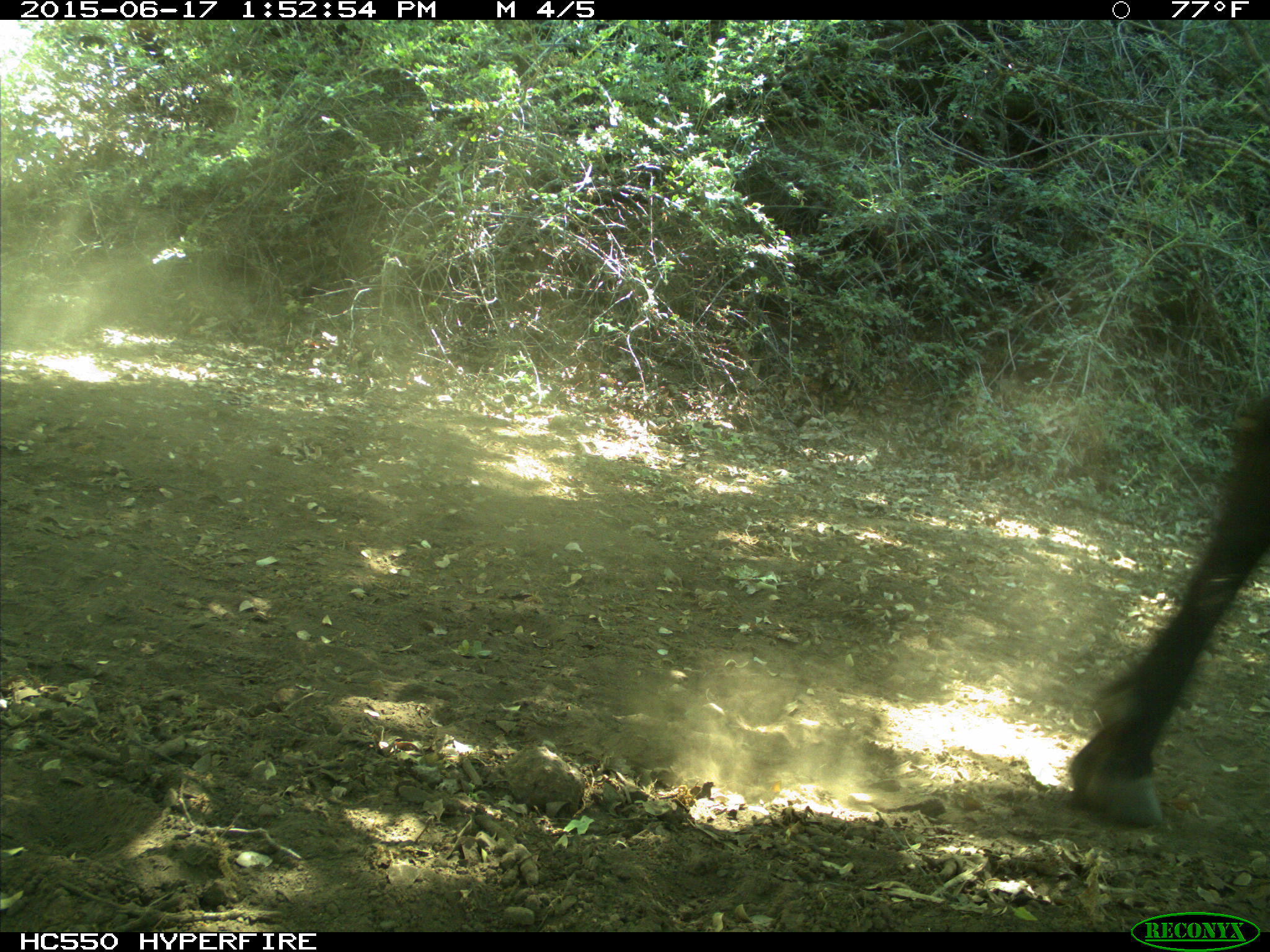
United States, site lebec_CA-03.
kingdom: Animalia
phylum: Chordata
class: Mammalia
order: Artiodactyla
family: Bovidae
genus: Bos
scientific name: Bos taurus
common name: domestic cow